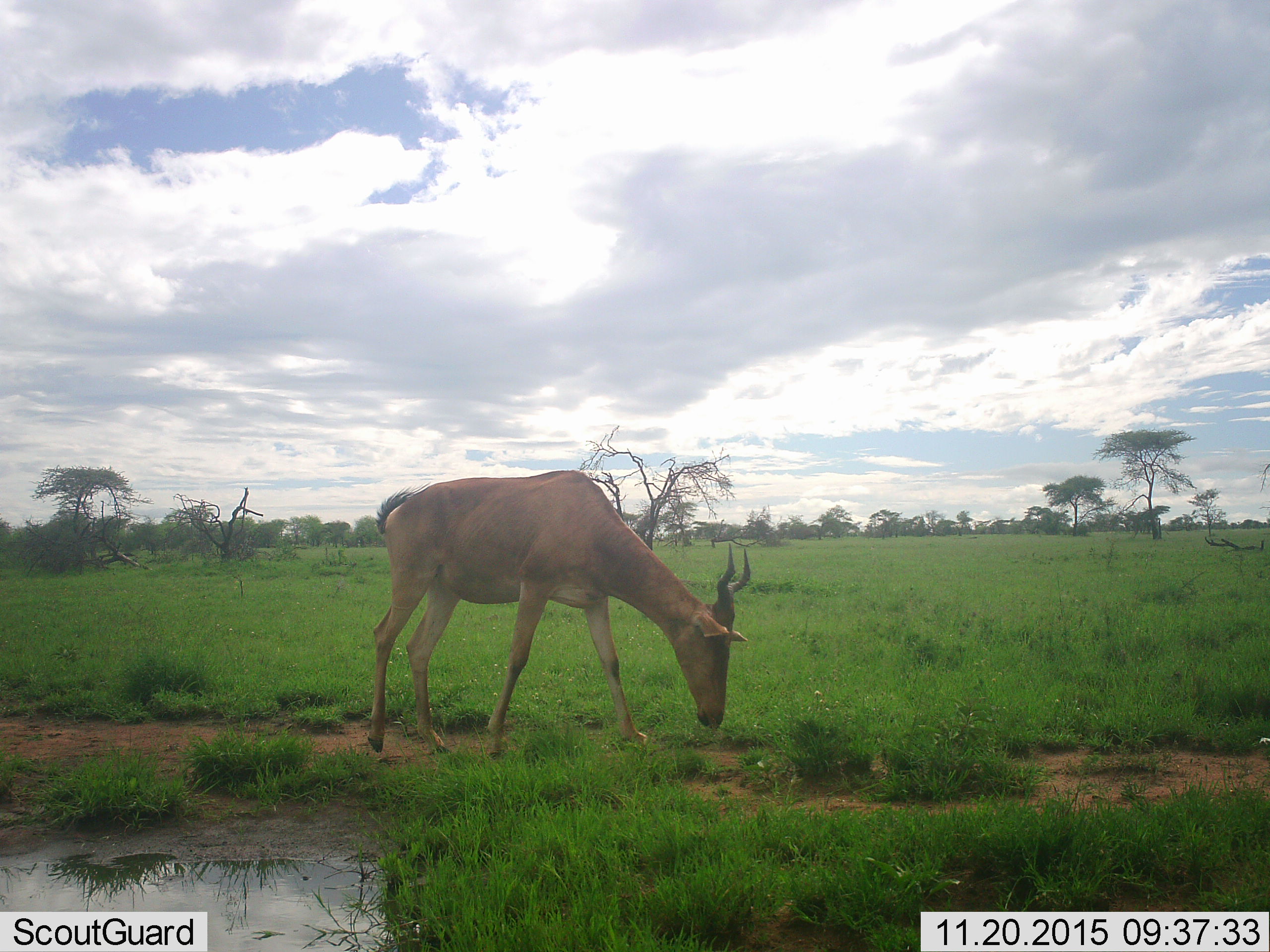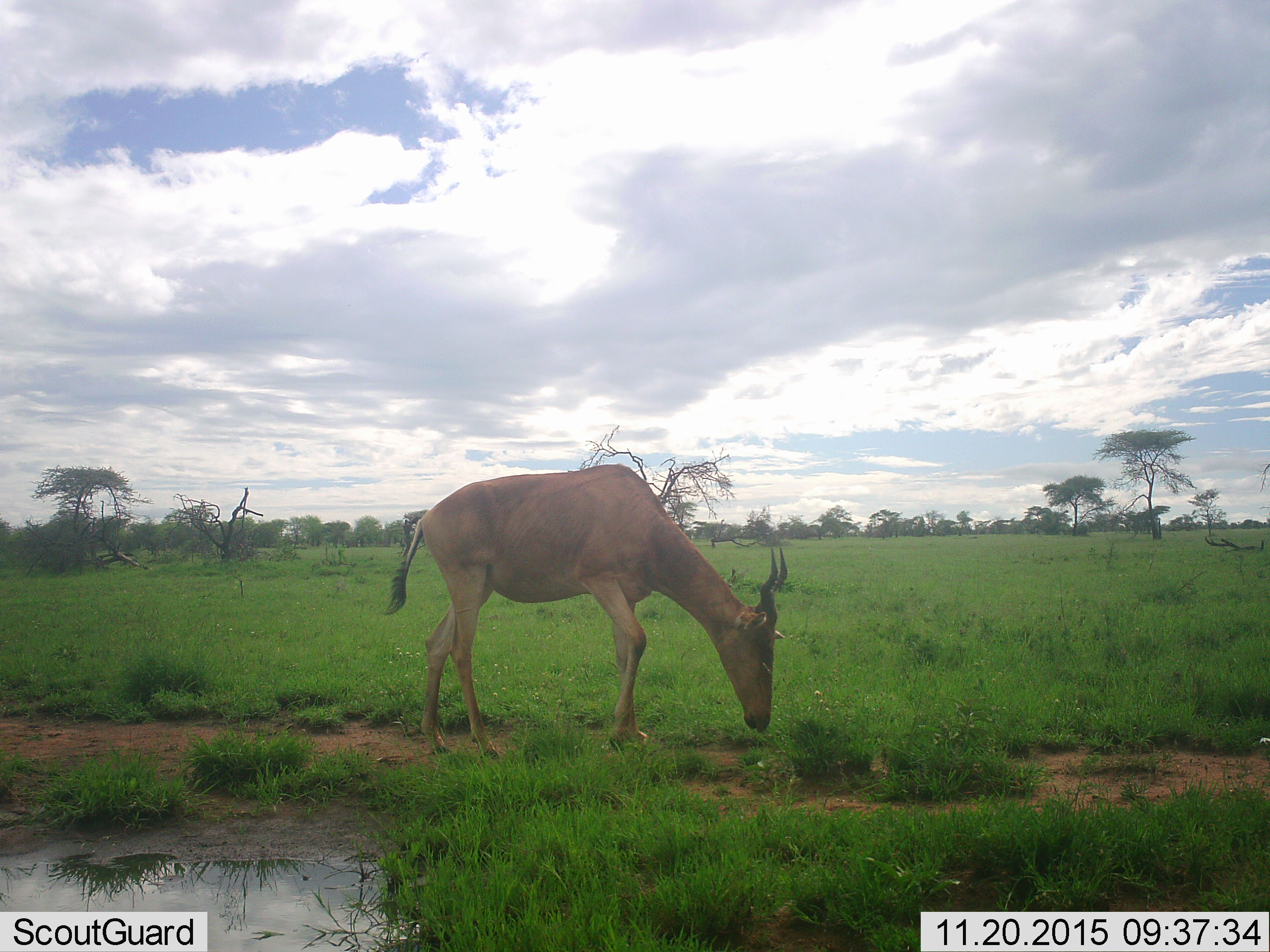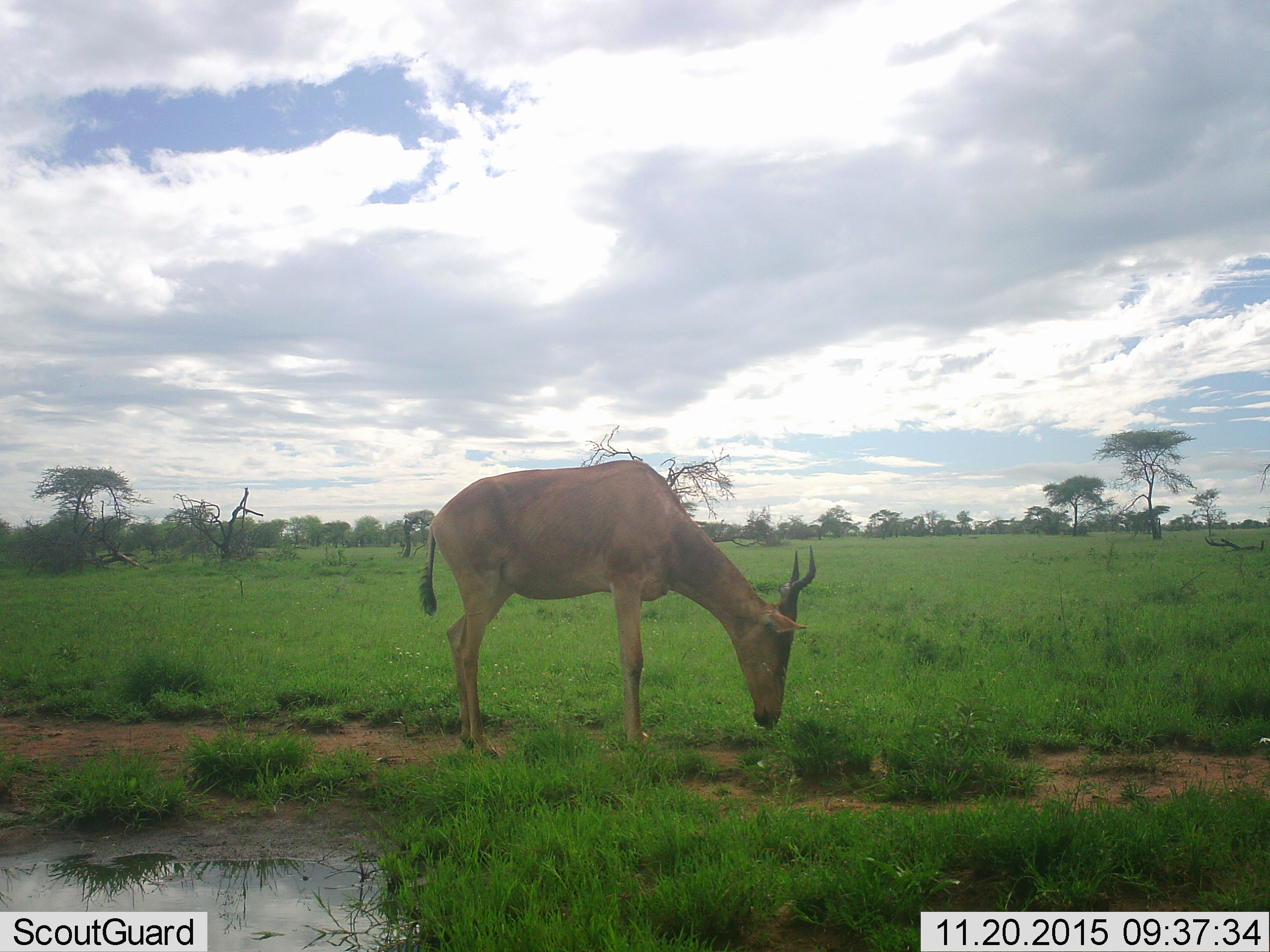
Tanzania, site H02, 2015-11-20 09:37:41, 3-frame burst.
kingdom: Animalia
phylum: Chordata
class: Mammalia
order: Artiodactyla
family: Bovidae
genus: Alcelaphus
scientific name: Alcelaphus buselaphus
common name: hartebeest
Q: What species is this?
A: Hartebeest (Alcelaphus buselaphus).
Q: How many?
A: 1.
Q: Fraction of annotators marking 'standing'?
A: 25%.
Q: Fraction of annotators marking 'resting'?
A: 0%.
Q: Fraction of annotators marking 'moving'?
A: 25%.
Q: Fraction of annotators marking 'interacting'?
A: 0%.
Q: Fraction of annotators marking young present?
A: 0%.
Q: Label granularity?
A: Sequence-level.